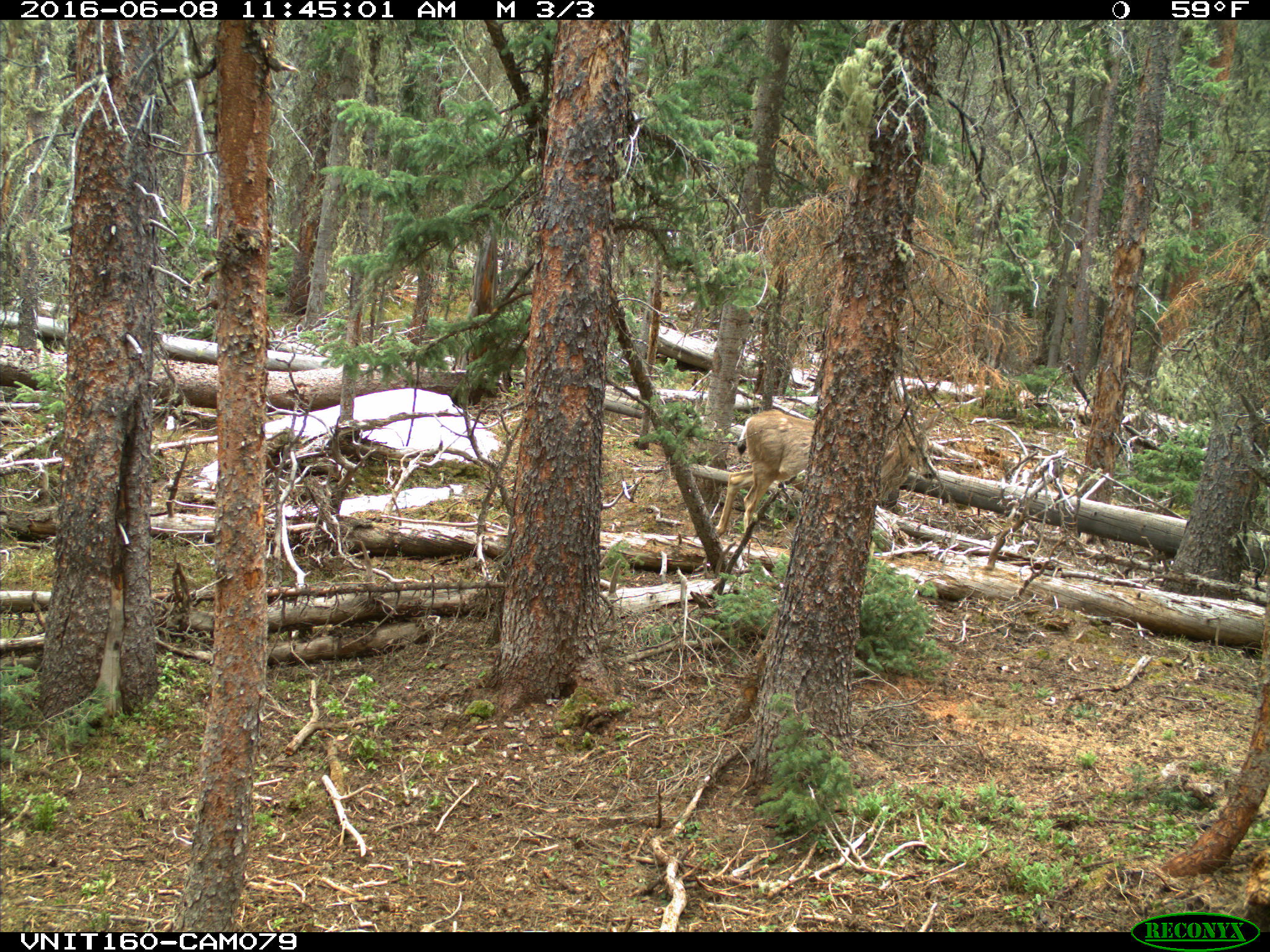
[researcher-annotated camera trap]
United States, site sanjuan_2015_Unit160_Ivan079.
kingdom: Animalia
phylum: Chordata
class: Mammalia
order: Artiodactyla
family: Cervidae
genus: Odocoileus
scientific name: Odocoileus hemionus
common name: mule deer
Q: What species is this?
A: Odocoileus hemionus (mule deer).